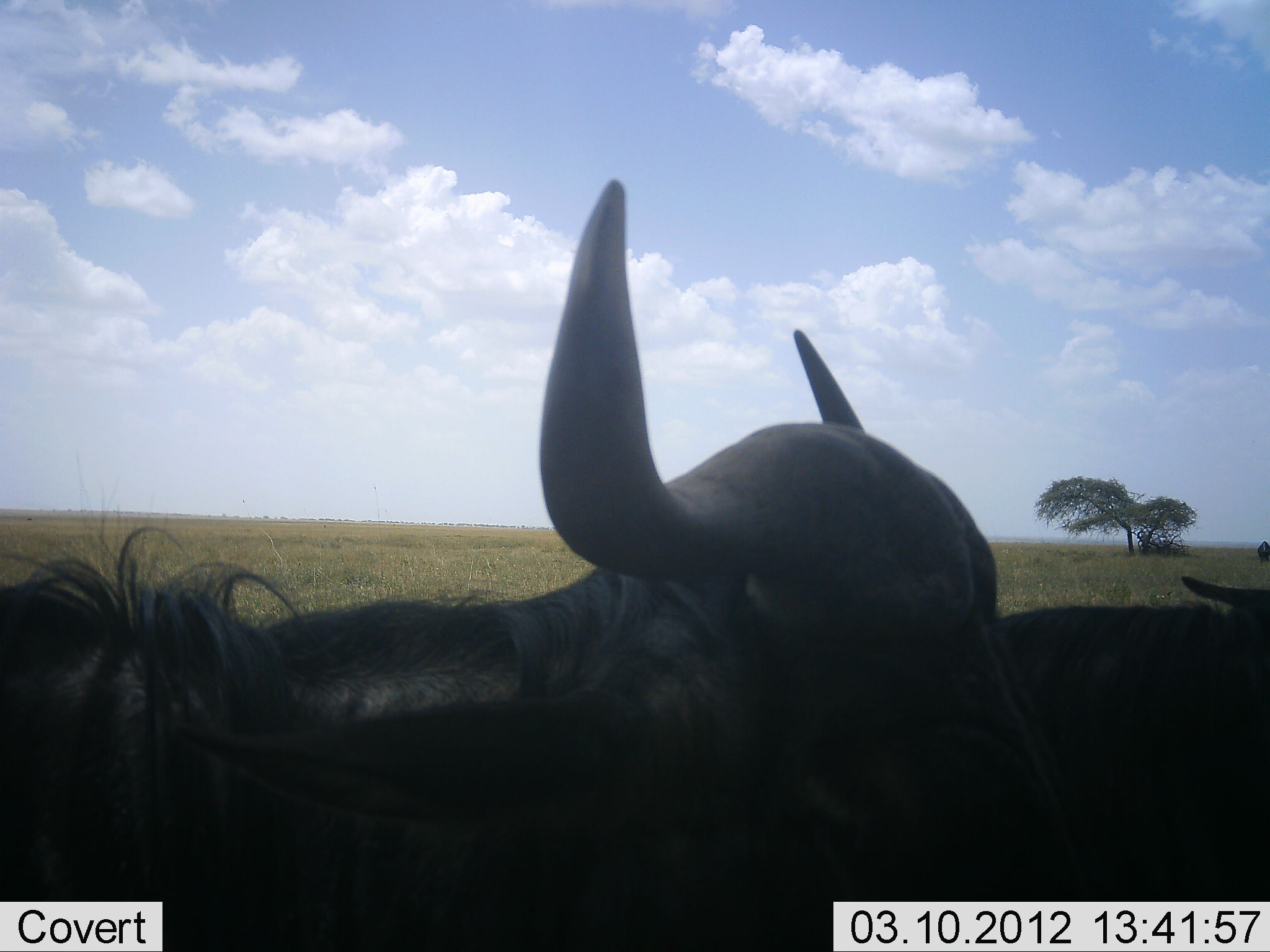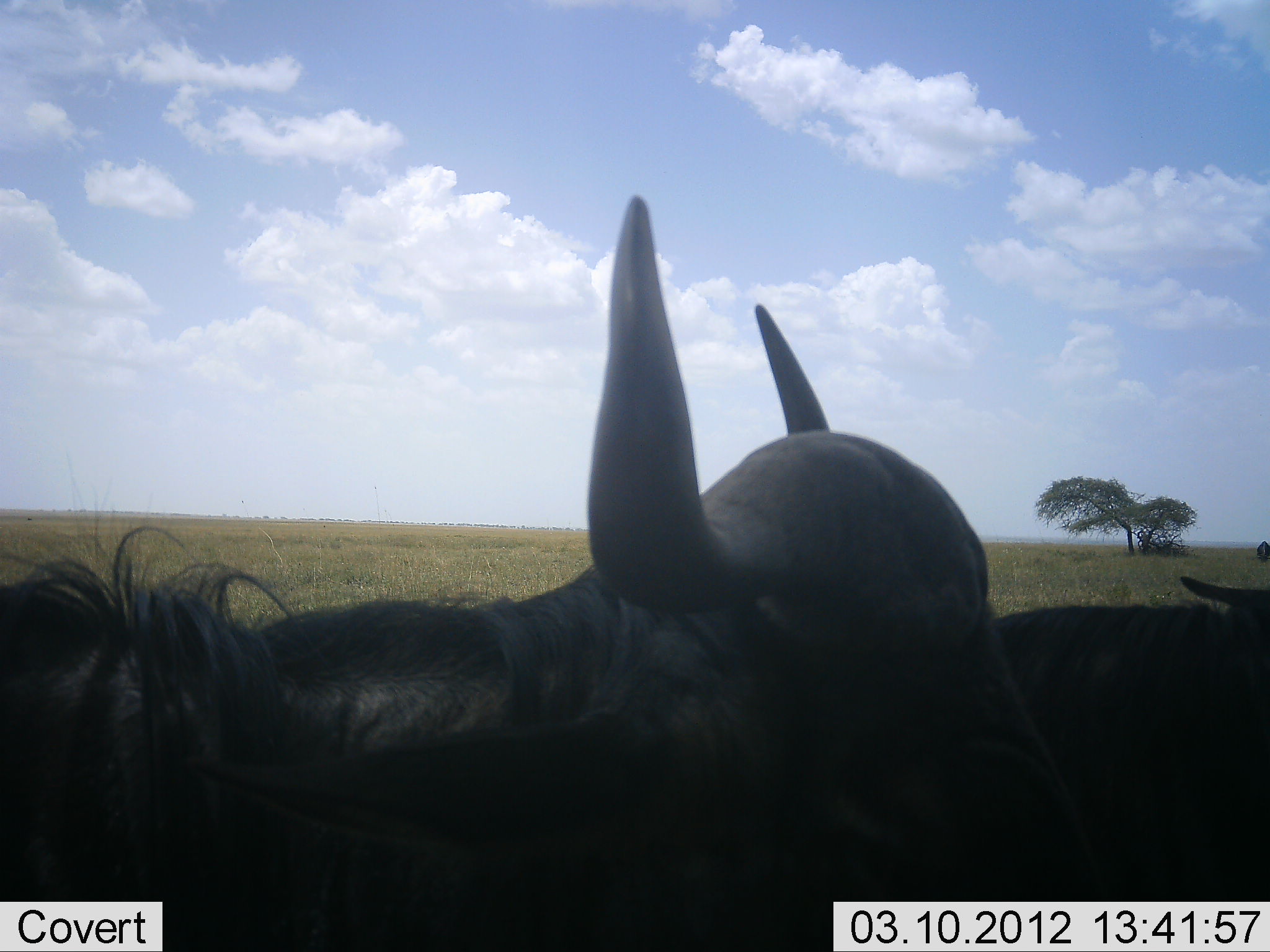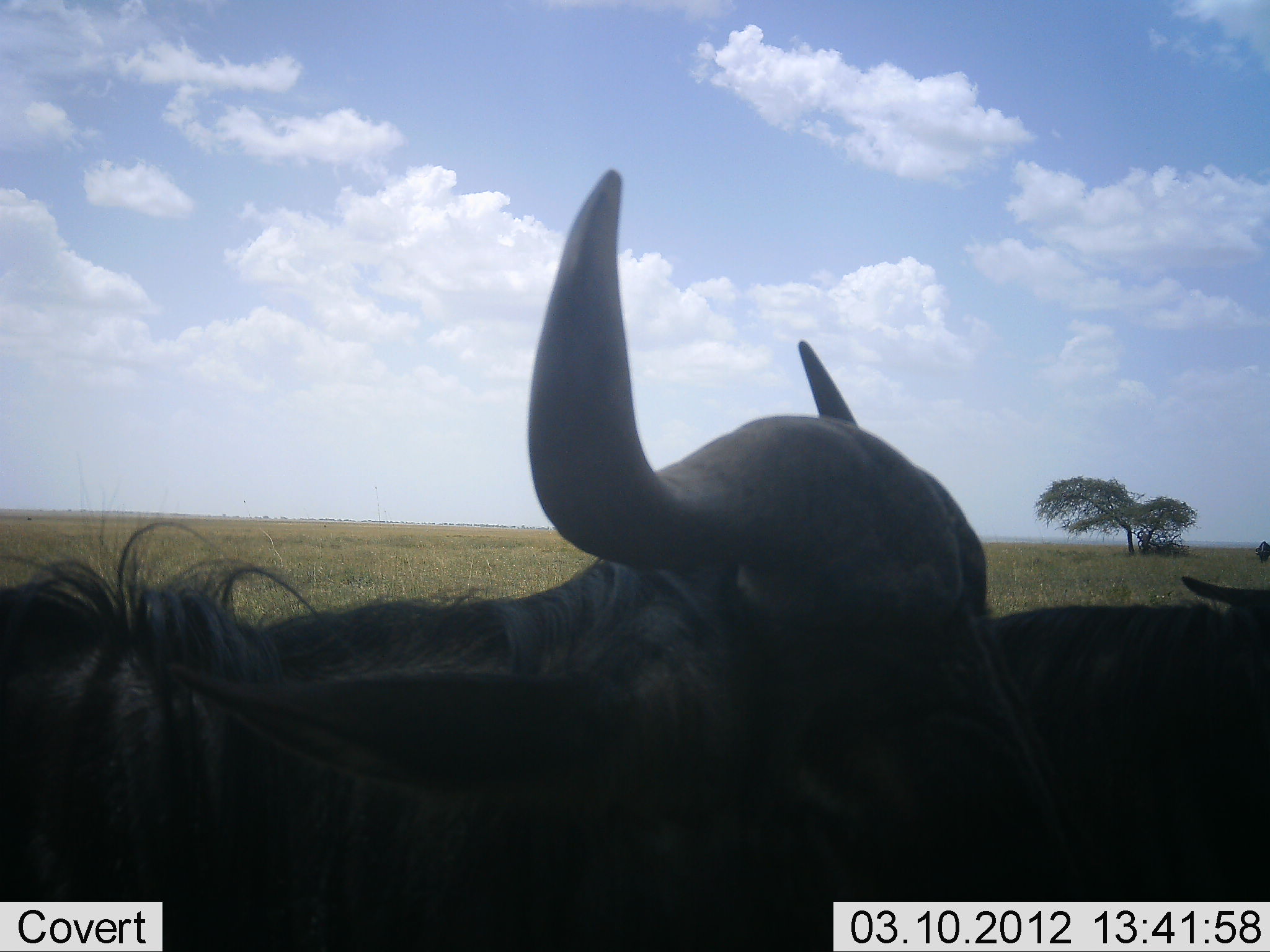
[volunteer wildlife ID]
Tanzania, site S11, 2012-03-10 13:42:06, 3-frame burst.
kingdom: Animalia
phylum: Chordata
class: Mammalia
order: Artiodactyla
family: Bovidae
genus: Connochaetes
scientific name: Connochaetes taurinus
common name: blue wildebeest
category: wildebeest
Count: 2.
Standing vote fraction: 75%.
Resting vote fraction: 33%.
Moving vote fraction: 0%.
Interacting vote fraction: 0%.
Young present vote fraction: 0%.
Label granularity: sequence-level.